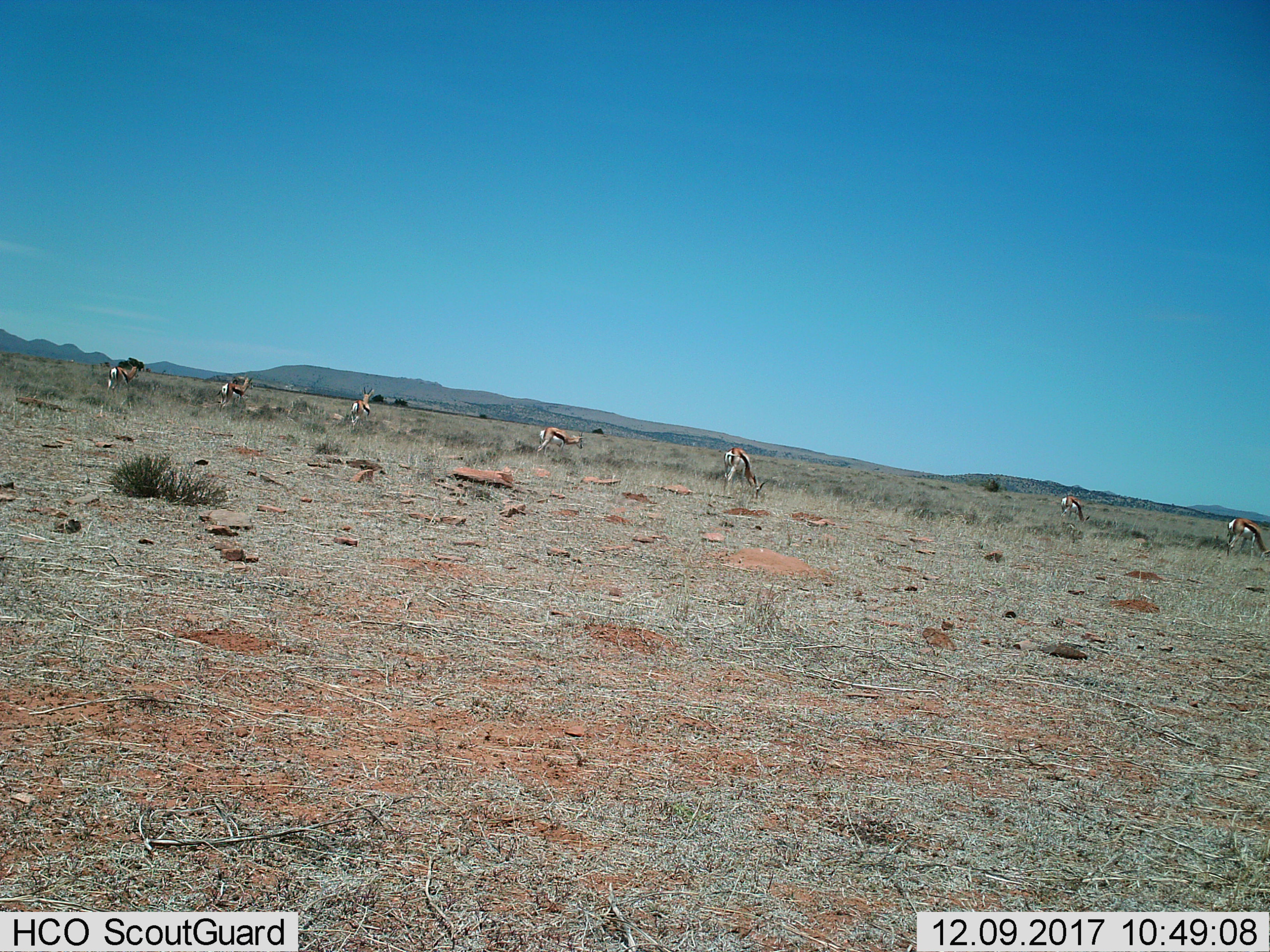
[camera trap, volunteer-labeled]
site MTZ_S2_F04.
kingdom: Animalia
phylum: Chordata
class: Mammalia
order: Artiodactyla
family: Bovidae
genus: Antidorcas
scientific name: Antidorcas marsupialis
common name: springbok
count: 7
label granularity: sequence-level